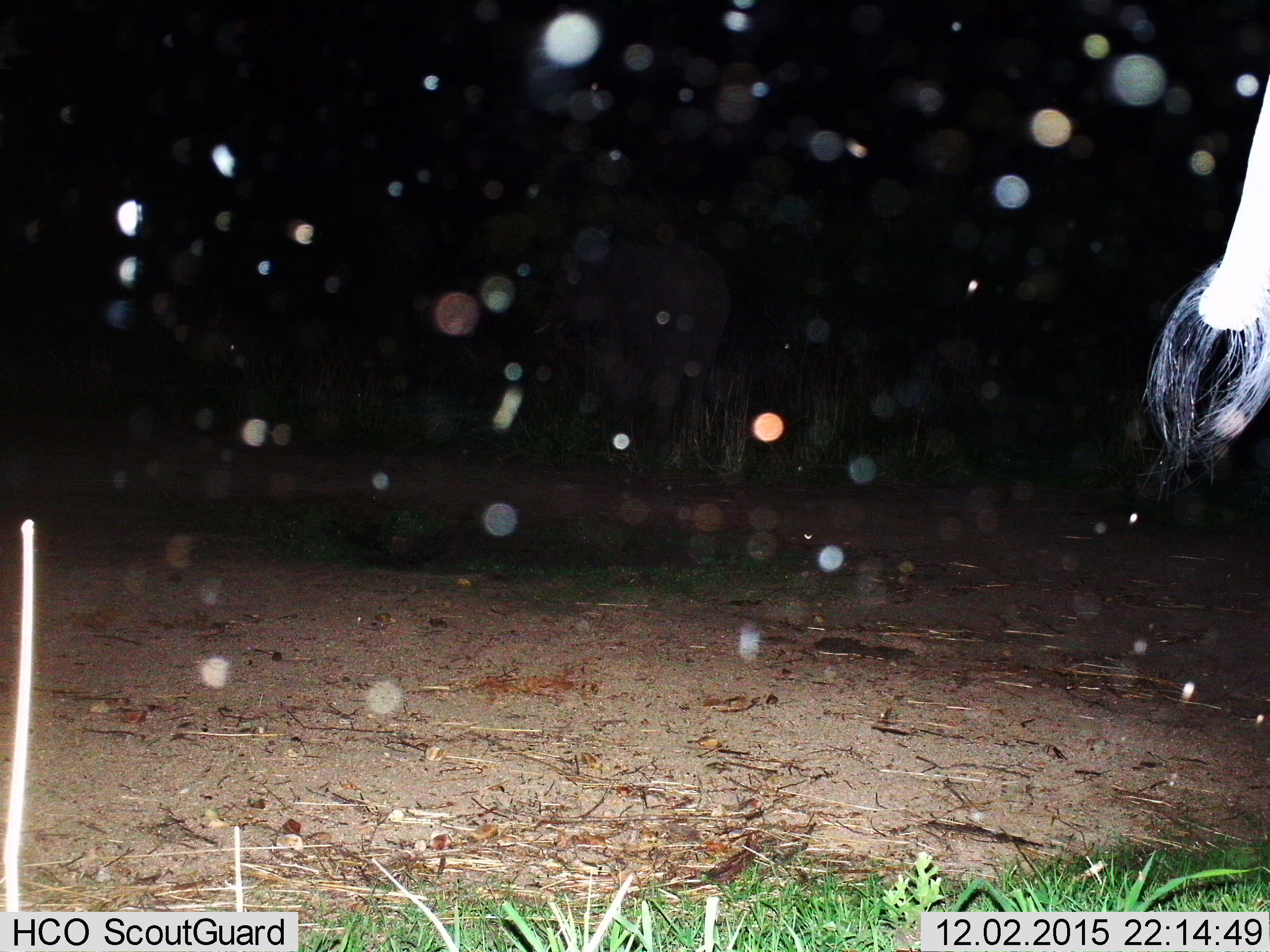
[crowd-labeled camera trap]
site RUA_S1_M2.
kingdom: Animalia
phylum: Chordata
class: Mammalia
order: Proboscidea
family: Elephantidae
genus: Loxodonta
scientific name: Loxodonta africana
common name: african bush elephant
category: elephant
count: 1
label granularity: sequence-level